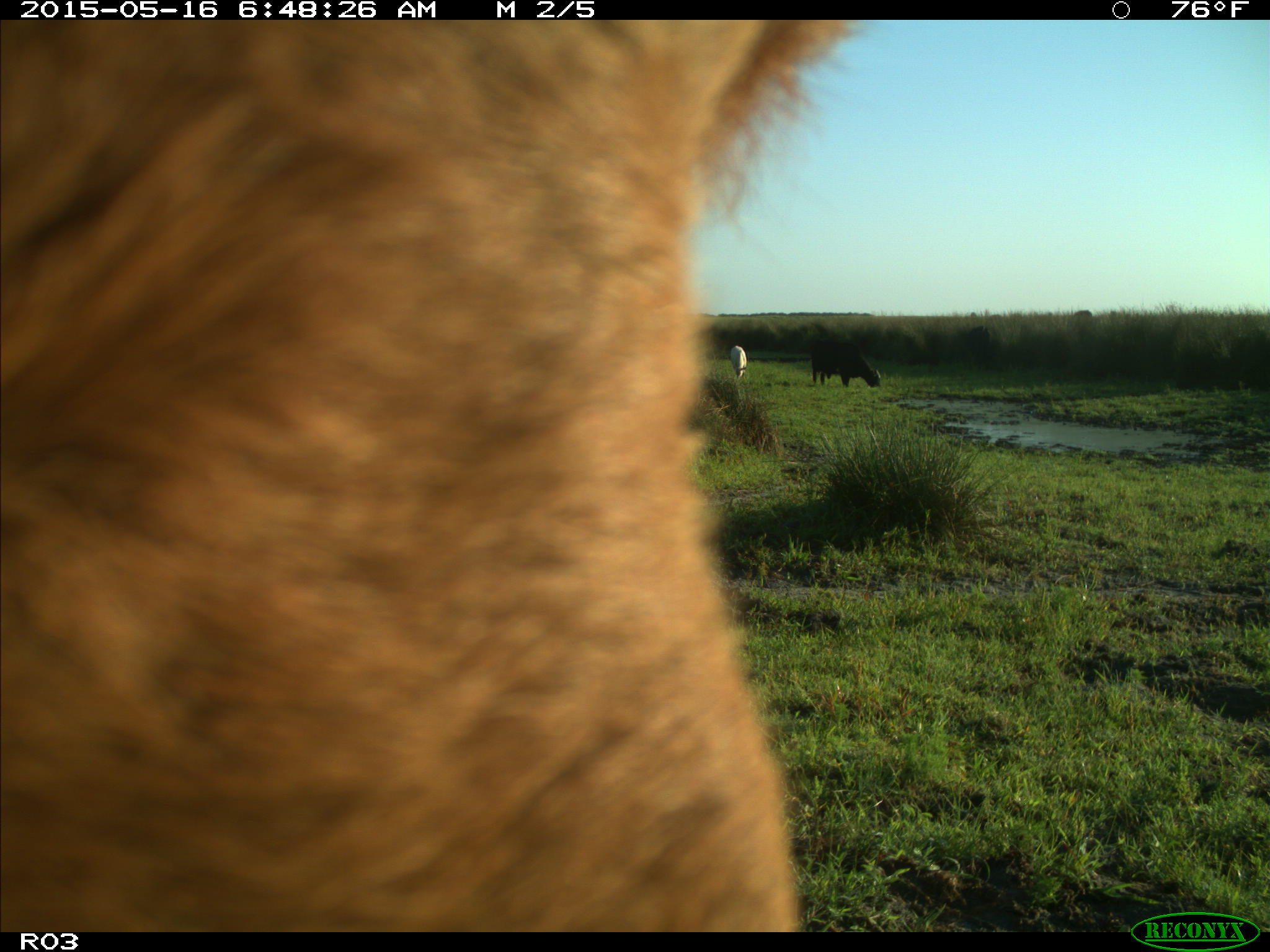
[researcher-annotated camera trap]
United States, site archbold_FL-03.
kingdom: Animalia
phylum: Chordata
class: Mammalia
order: Artiodactyla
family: Bovidae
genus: Bos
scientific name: Bos taurus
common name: domestic cow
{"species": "Bos taurus (domestic cow)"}